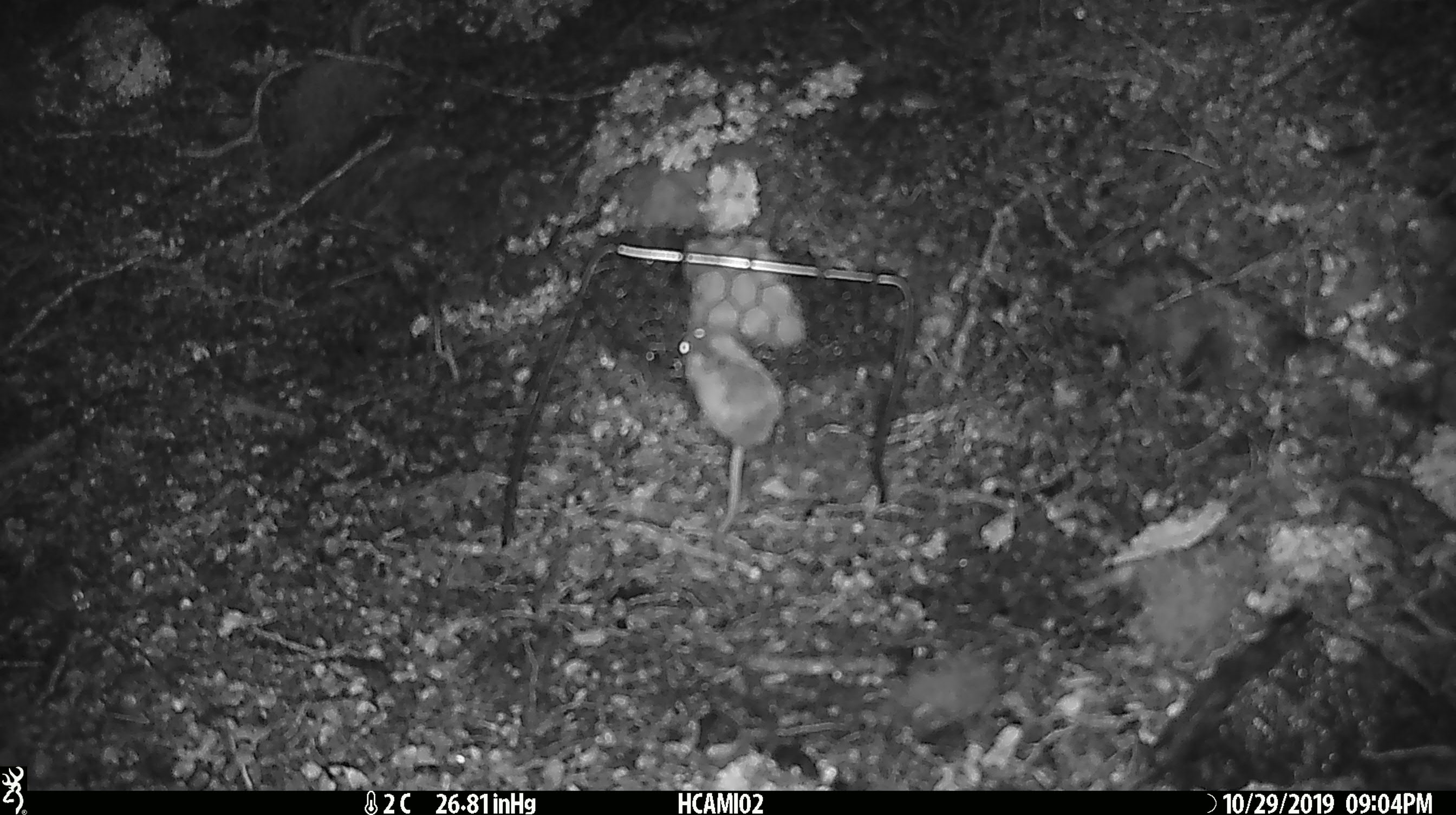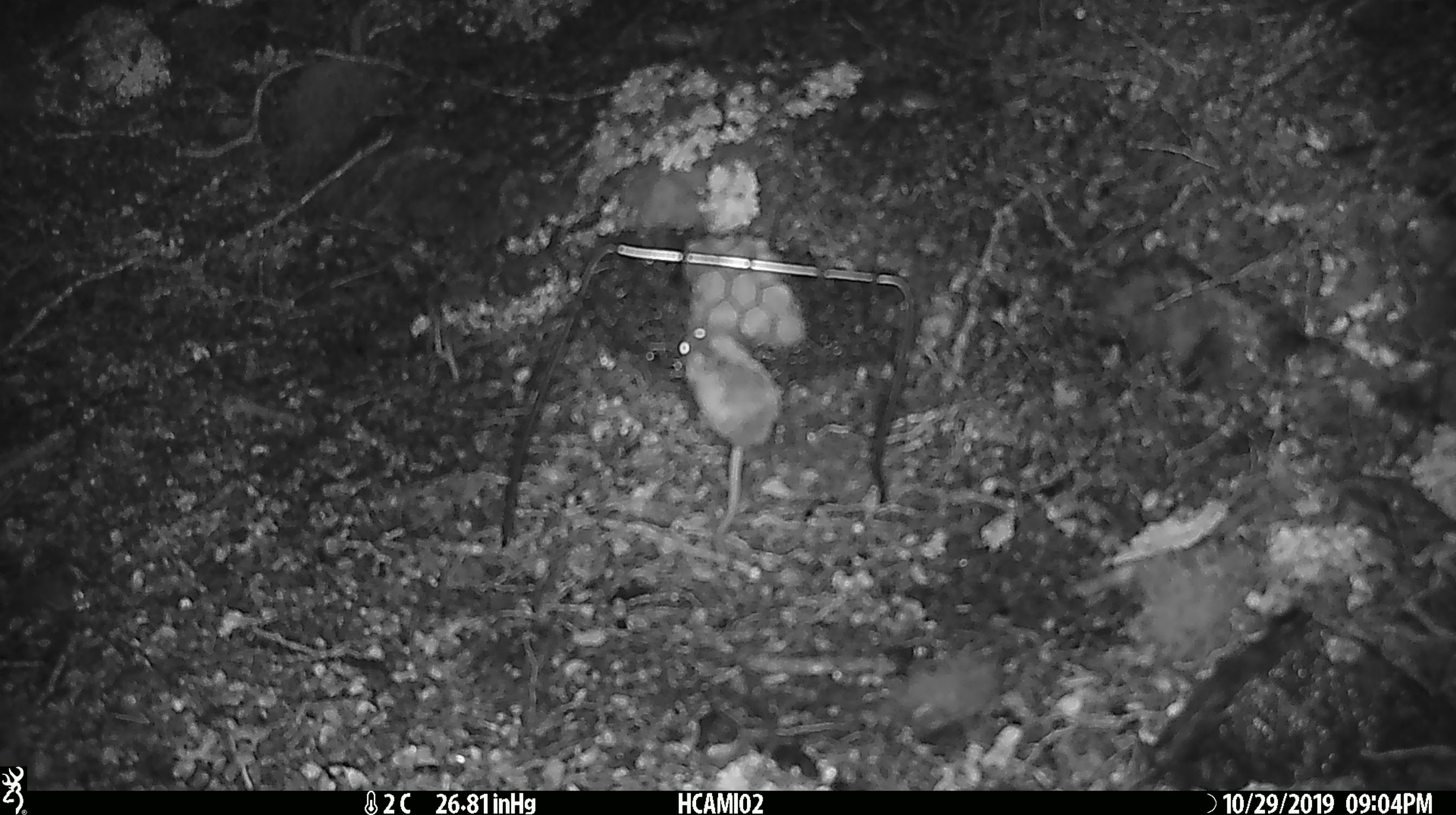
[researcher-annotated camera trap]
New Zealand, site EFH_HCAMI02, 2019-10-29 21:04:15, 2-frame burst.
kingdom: Animalia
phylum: Chordata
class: Mammalia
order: Rodentia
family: Muridae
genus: Mus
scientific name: Mus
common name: mouse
Mouse (Mus).